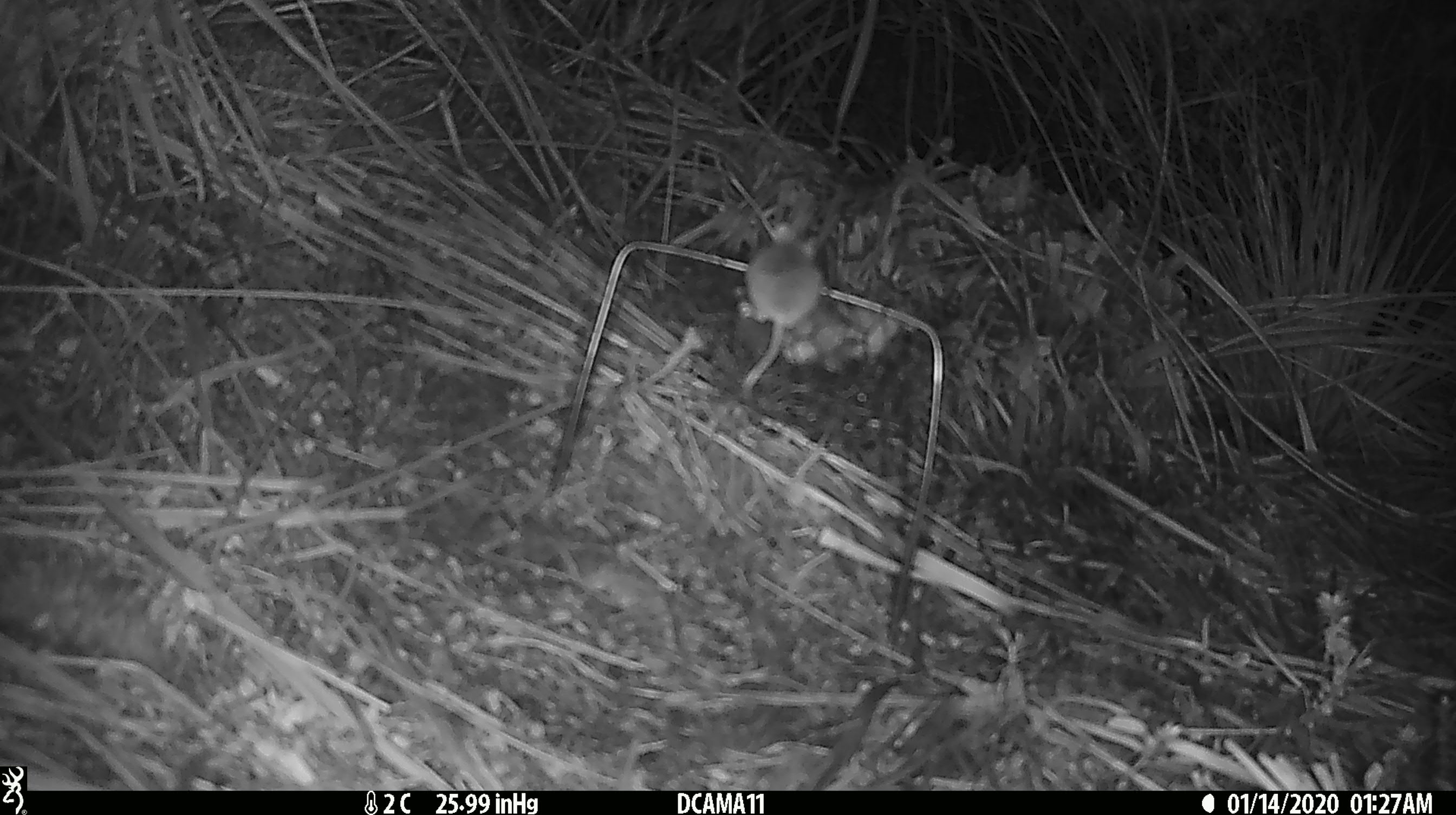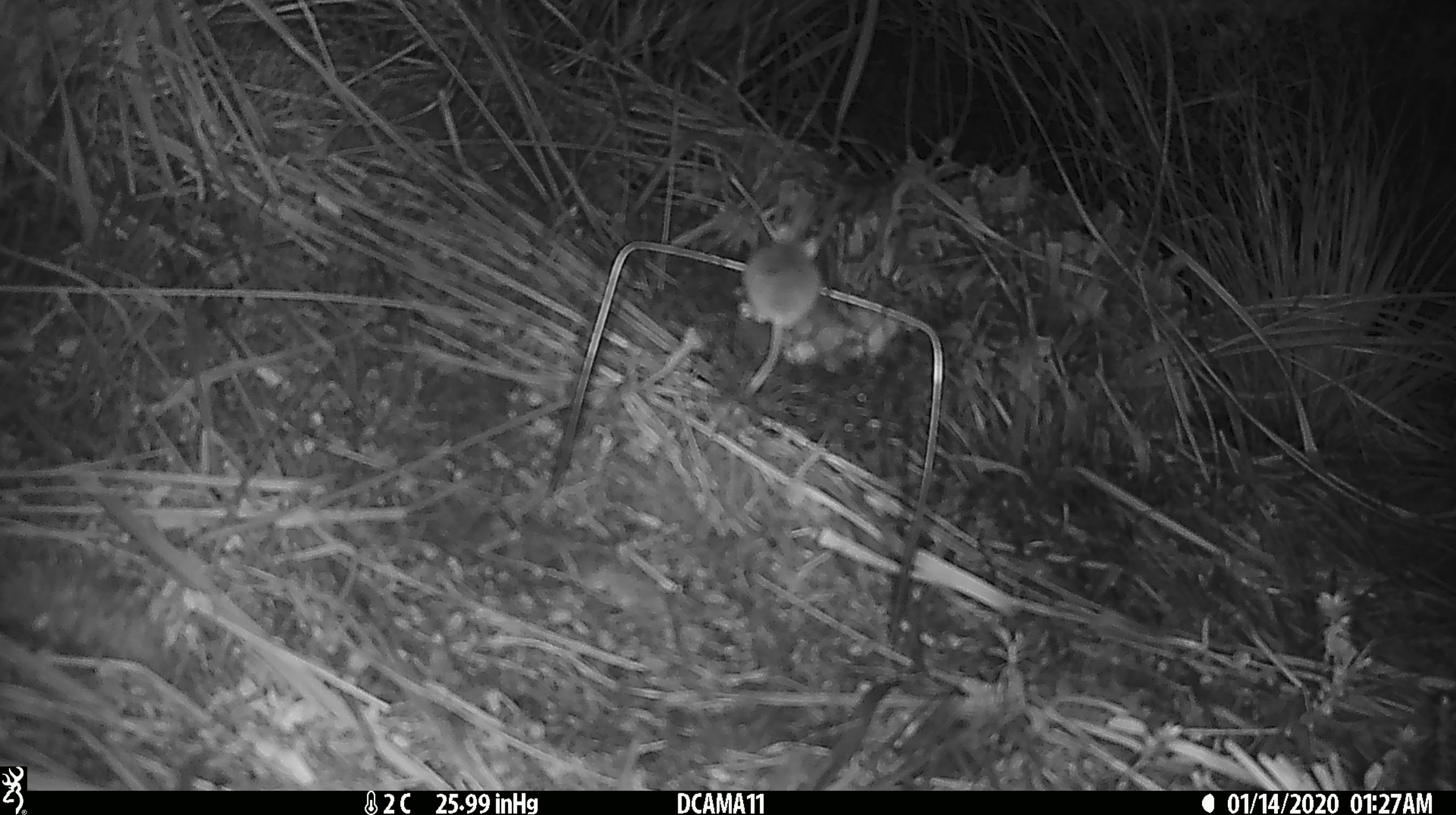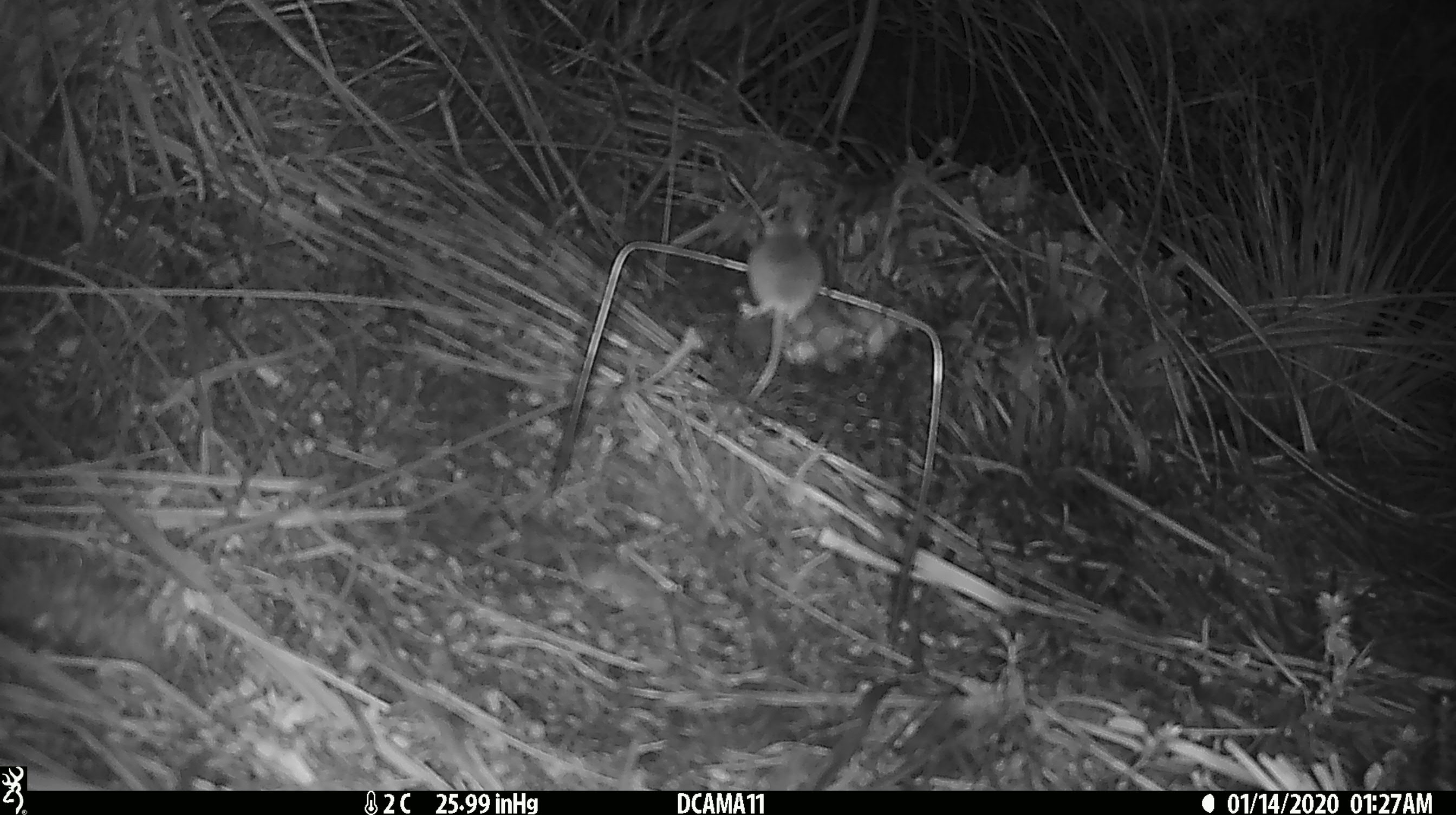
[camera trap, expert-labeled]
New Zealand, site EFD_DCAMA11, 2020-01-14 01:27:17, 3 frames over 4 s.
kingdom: Animalia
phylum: Chordata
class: Mammalia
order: Rodentia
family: Muridae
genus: Mus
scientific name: Mus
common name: mouse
Mouse (Mus).